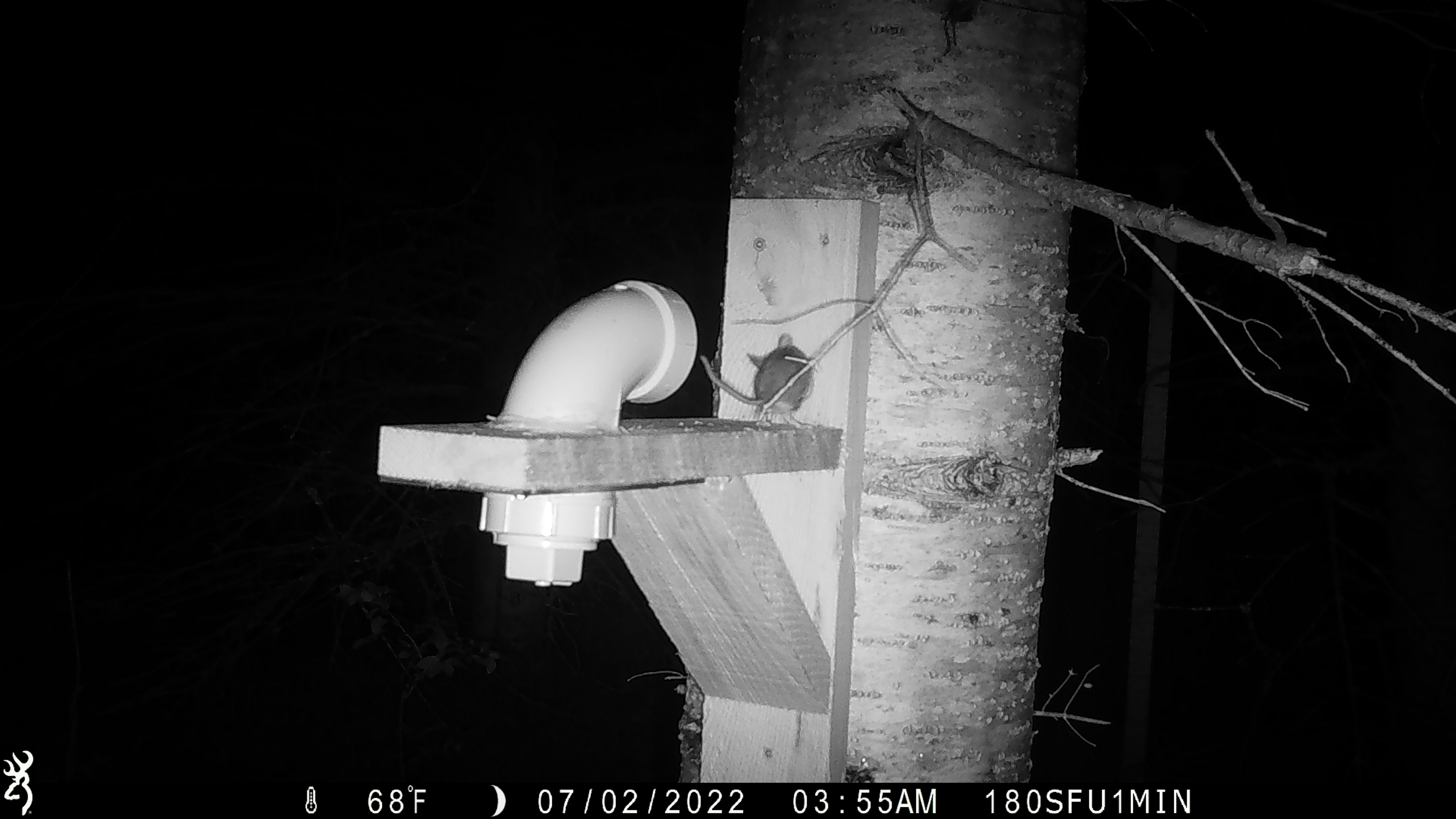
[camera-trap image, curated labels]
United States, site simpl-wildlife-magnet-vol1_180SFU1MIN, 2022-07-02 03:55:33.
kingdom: Animalia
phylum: Chordata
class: Mammalia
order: Rodentia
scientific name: Rodentia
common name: mouse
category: mouse sp.